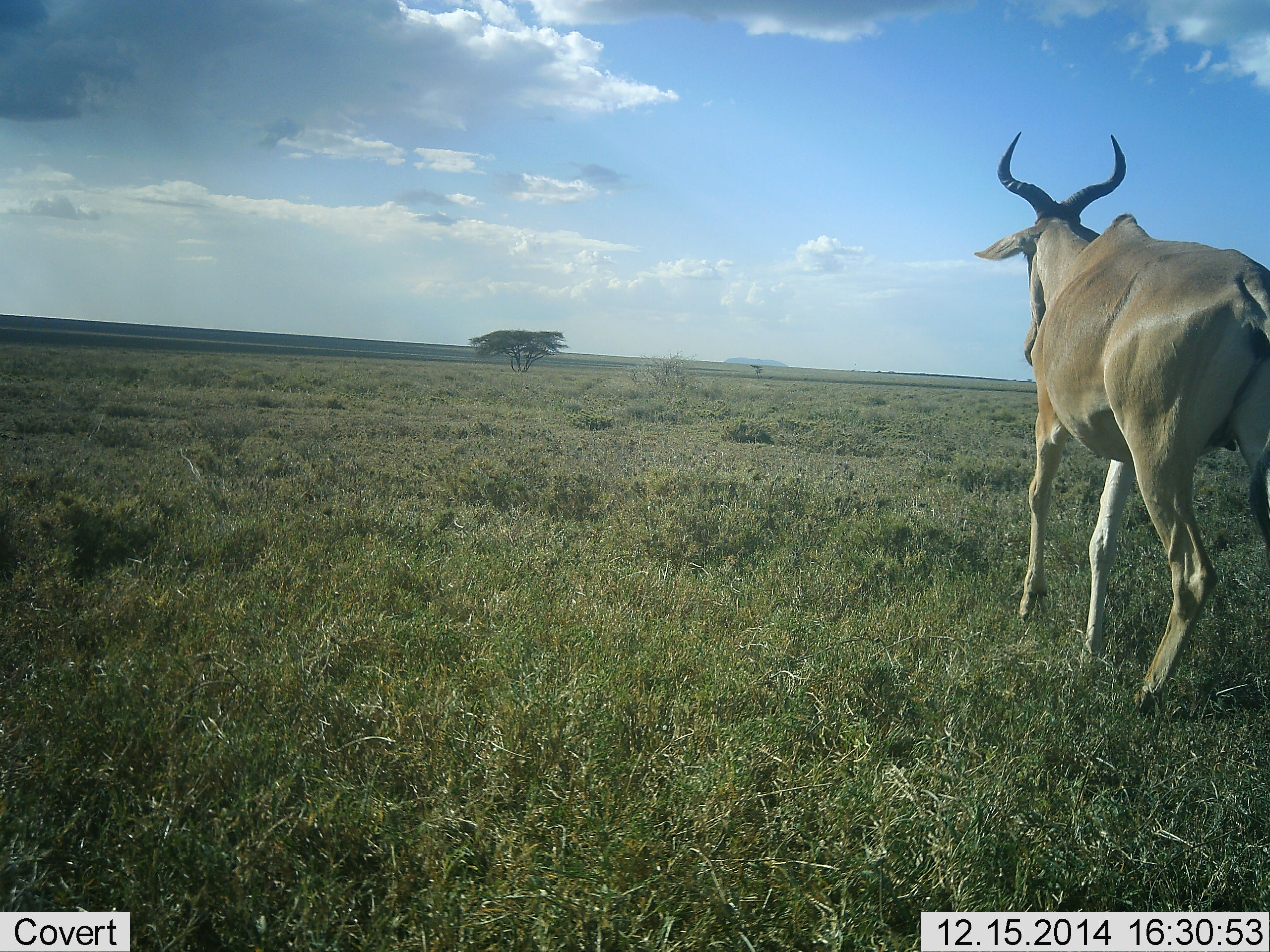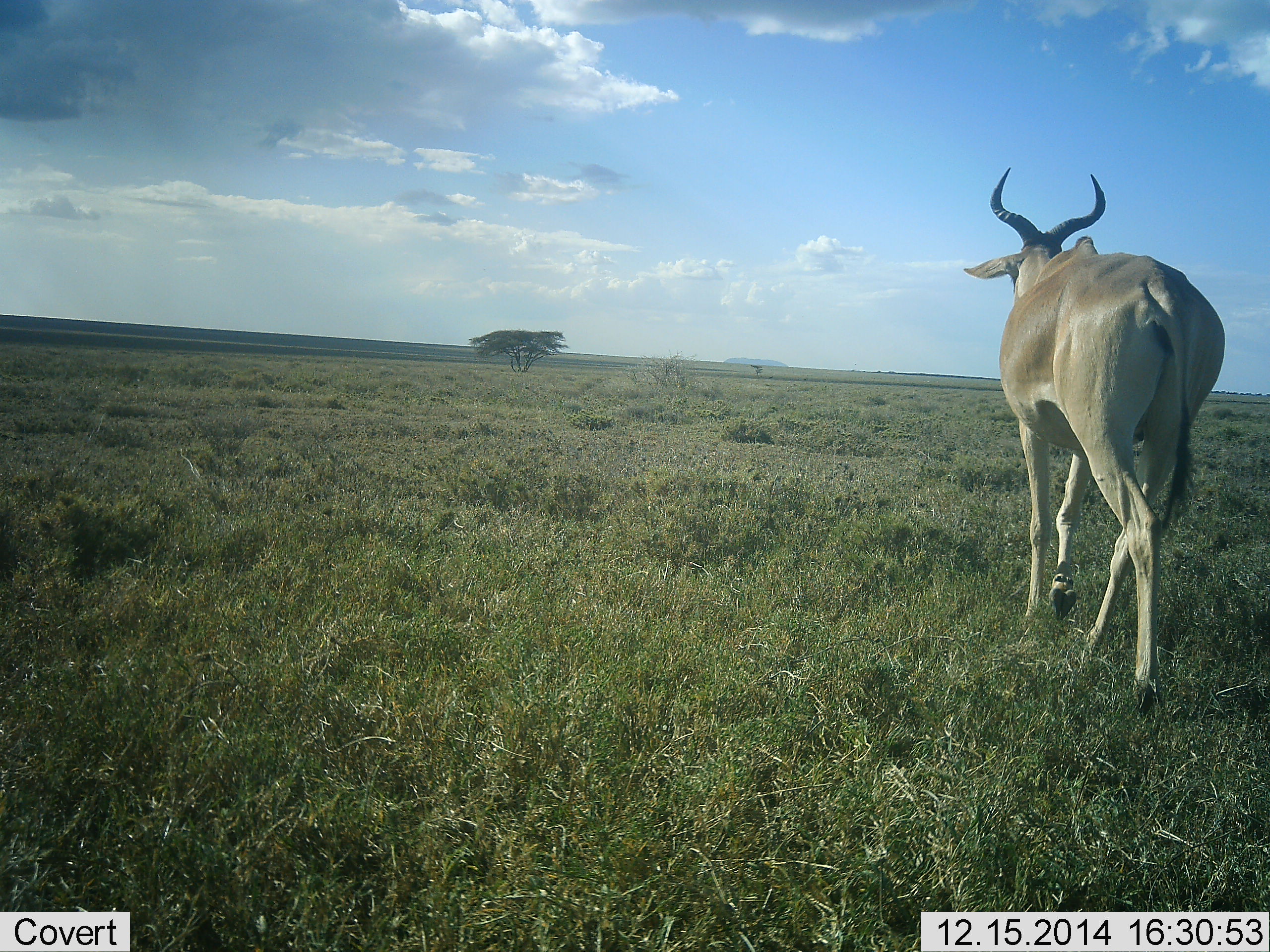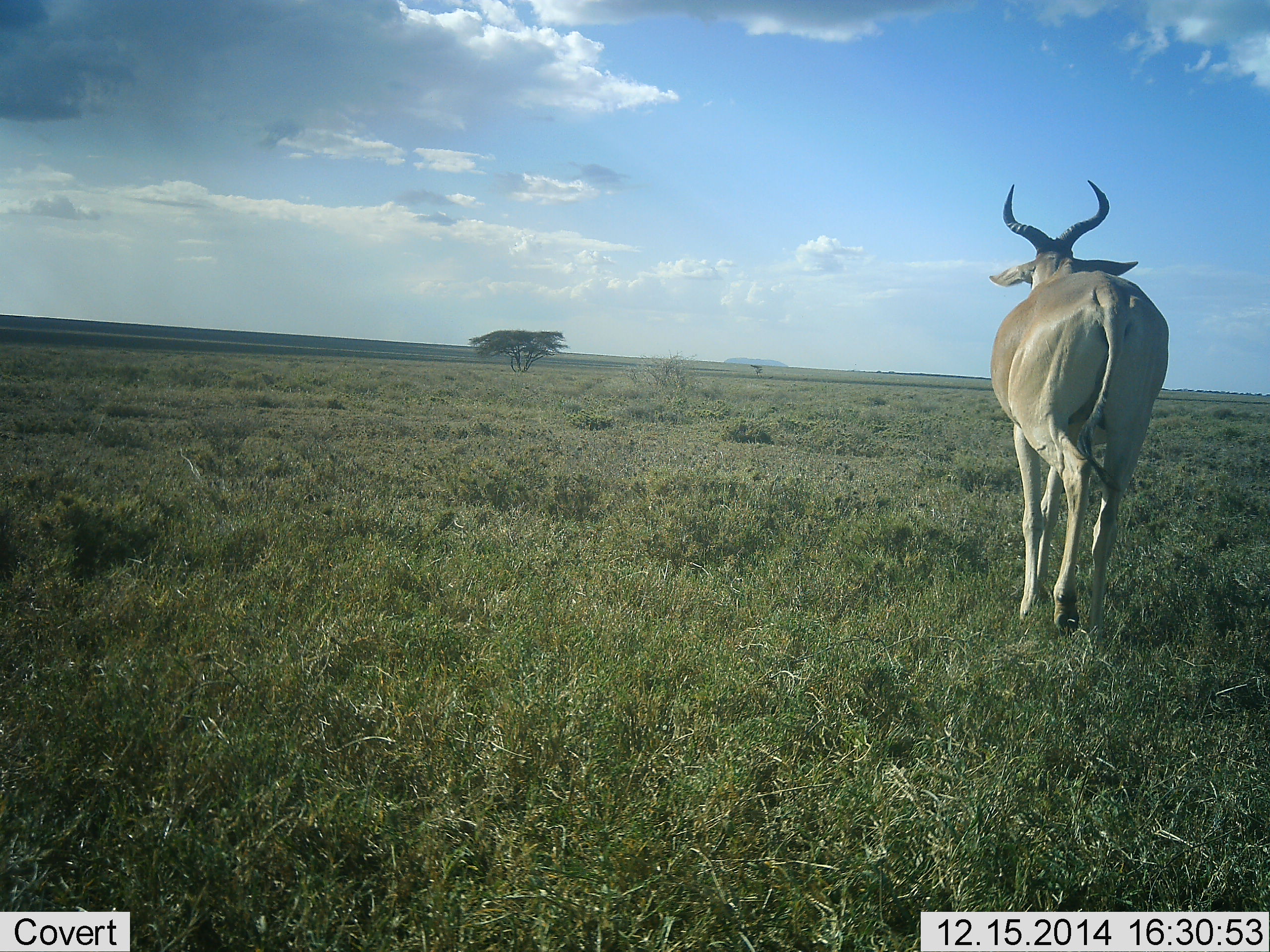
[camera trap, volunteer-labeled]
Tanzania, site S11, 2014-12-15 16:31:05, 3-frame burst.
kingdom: Animalia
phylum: Chordata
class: Mammalia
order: Artiodactyla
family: Bovidae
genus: Alcelaphus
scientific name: Alcelaphus buselaphus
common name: hartebeest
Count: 1.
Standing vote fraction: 0%.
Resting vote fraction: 0%.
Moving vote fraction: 100%.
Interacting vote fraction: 0%.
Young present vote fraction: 0%.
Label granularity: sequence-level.